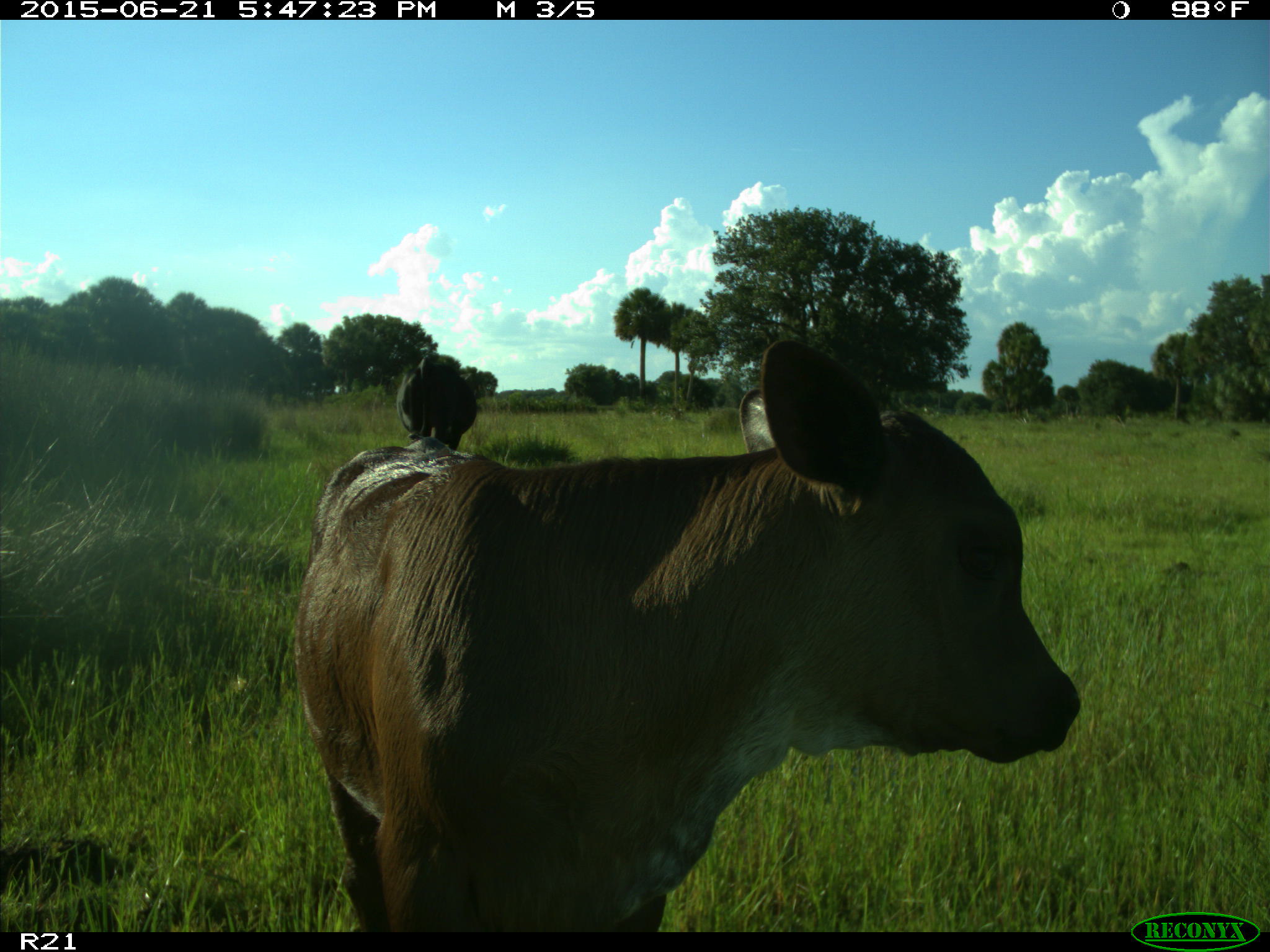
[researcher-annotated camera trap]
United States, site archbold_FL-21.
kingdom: Animalia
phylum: Chordata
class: Mammalia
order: Artiodactyla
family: Bovidae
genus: Bos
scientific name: Bos taurus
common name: domestic cow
Bos taurus (domestic cow).